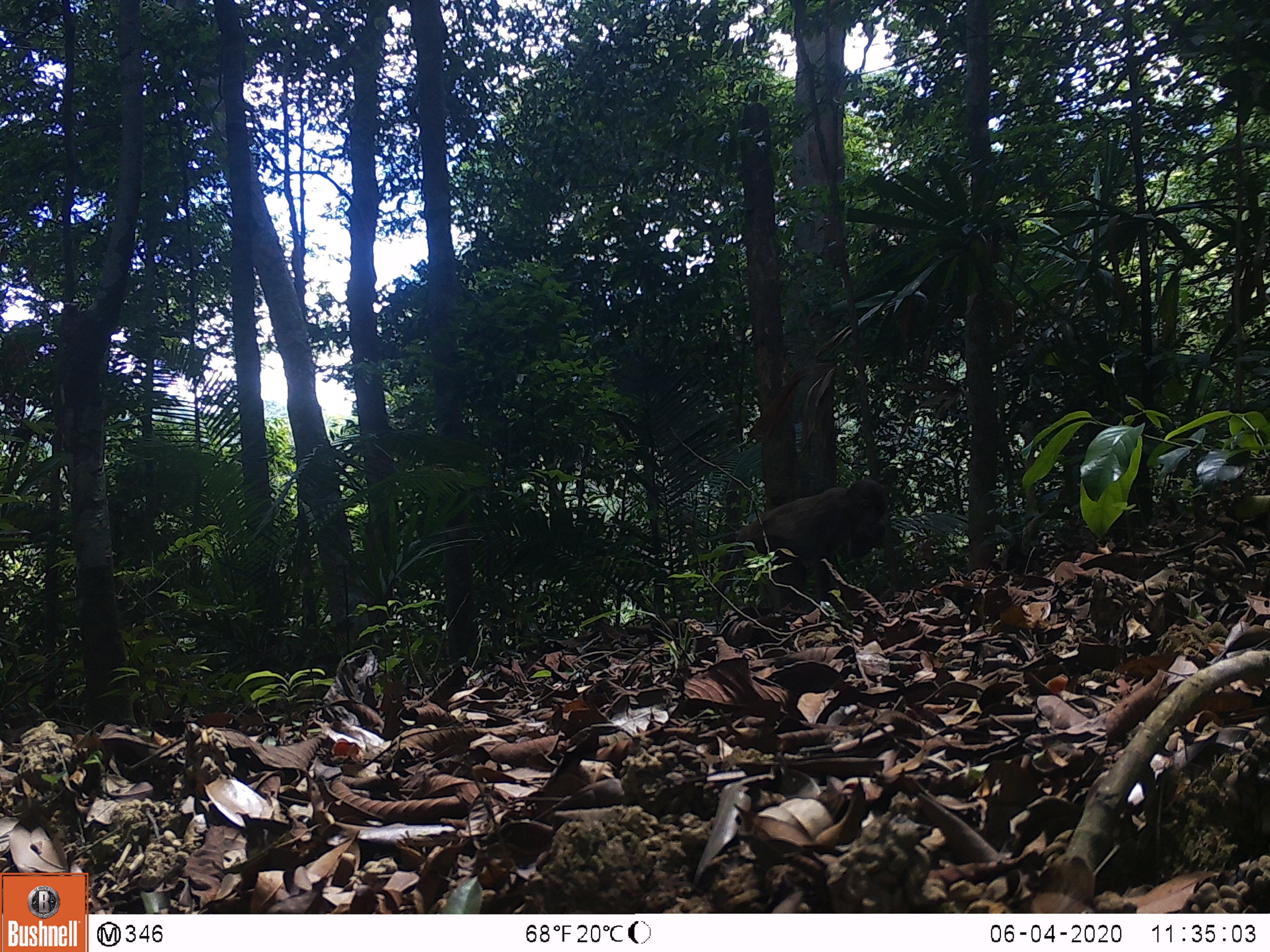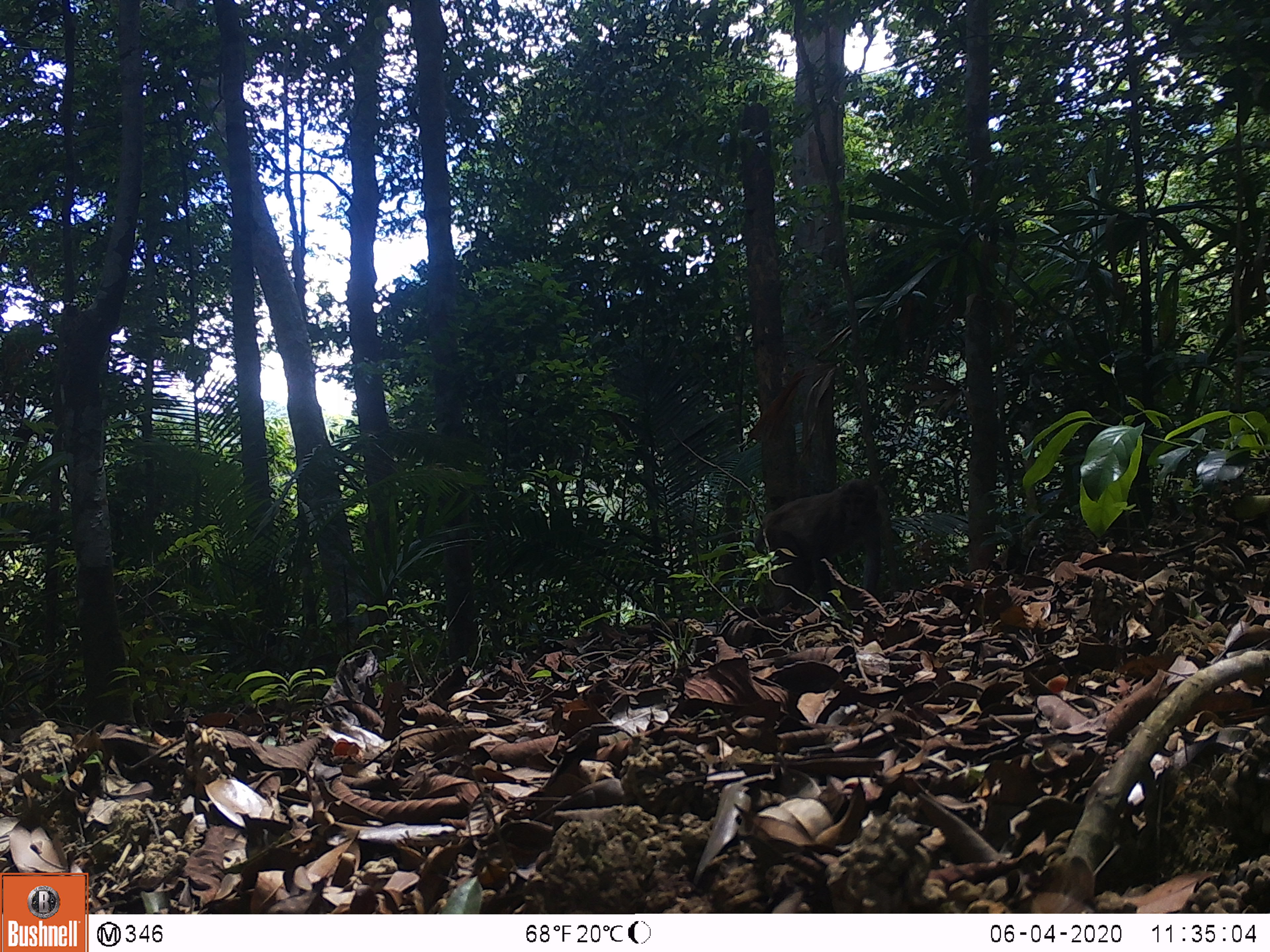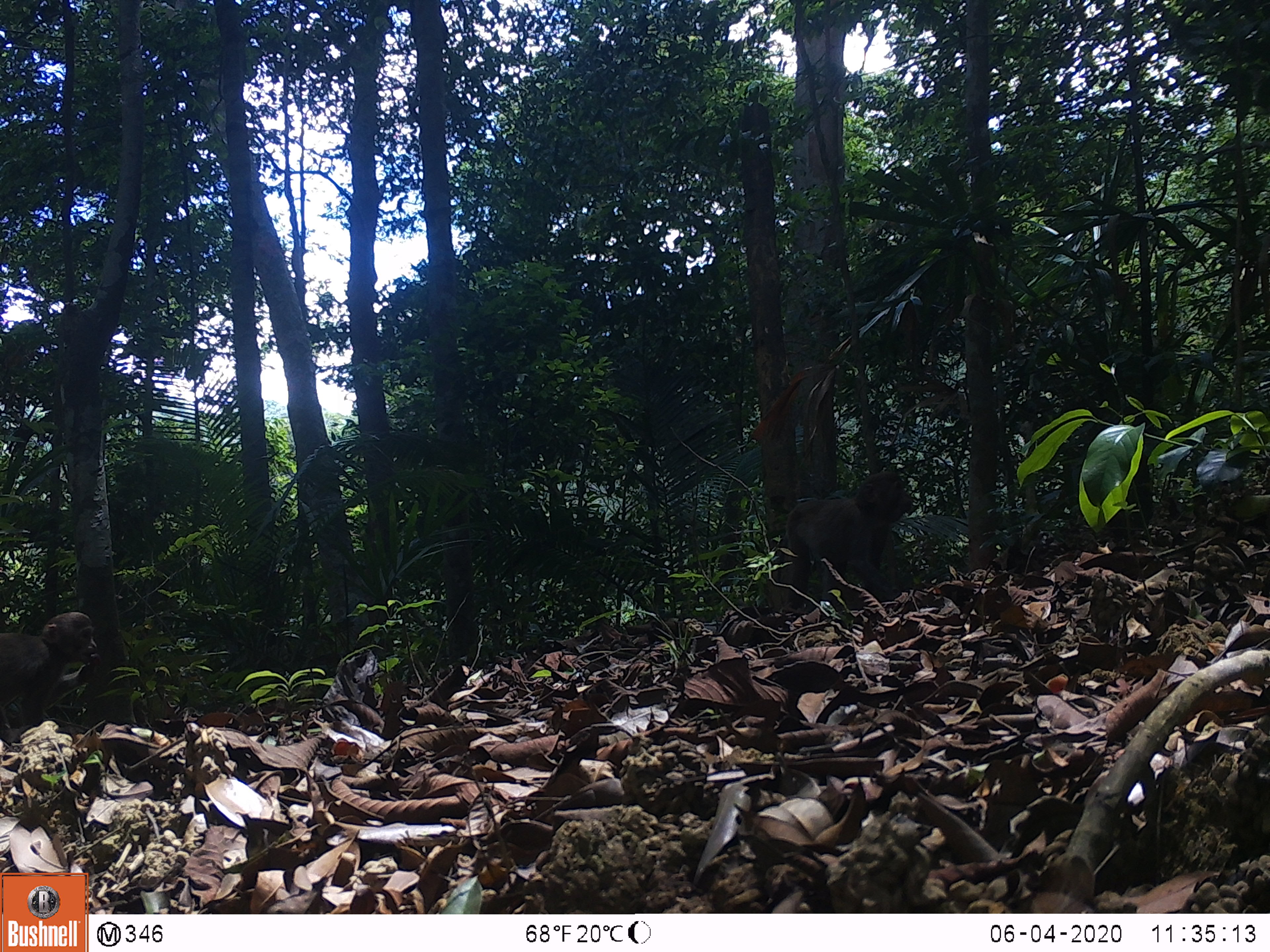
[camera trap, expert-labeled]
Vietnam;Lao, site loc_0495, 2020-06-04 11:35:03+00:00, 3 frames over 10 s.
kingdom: Animalia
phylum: Chordata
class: Mammalia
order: Primates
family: Cercopithecidae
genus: Macaca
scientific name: Macaca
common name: macaques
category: assam or rhesus macaque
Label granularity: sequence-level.